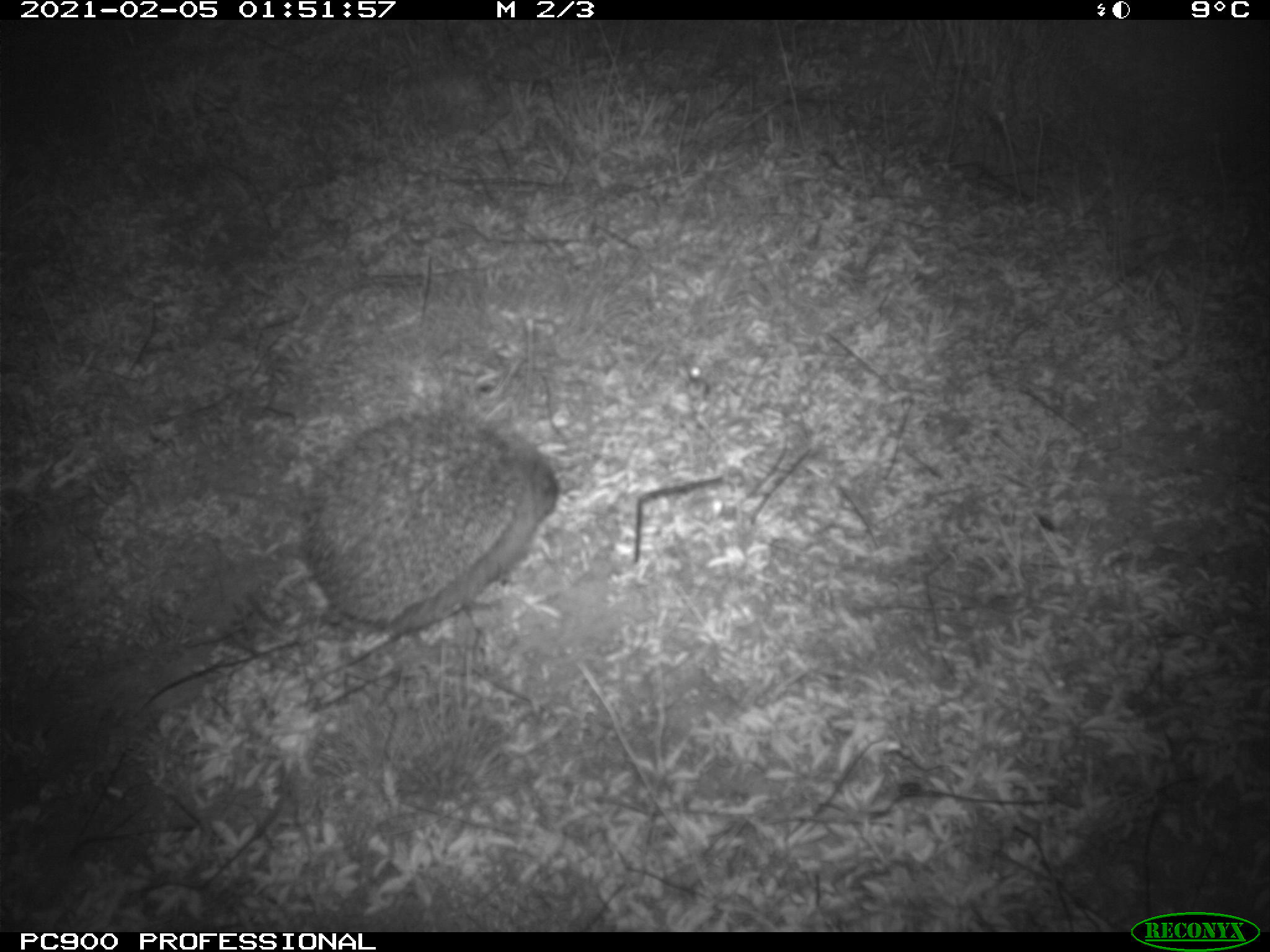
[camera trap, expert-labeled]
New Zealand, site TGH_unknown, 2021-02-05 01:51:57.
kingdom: Animalia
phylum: Chordata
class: Mammalia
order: Eulipotyphla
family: Erinaceidae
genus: Erinaceus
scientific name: Erinaceus europaeus europaeus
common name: european hedgehog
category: hedgehog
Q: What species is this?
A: Hedgehog (european hedgehog) (Erinaceus europaeus europaeus).